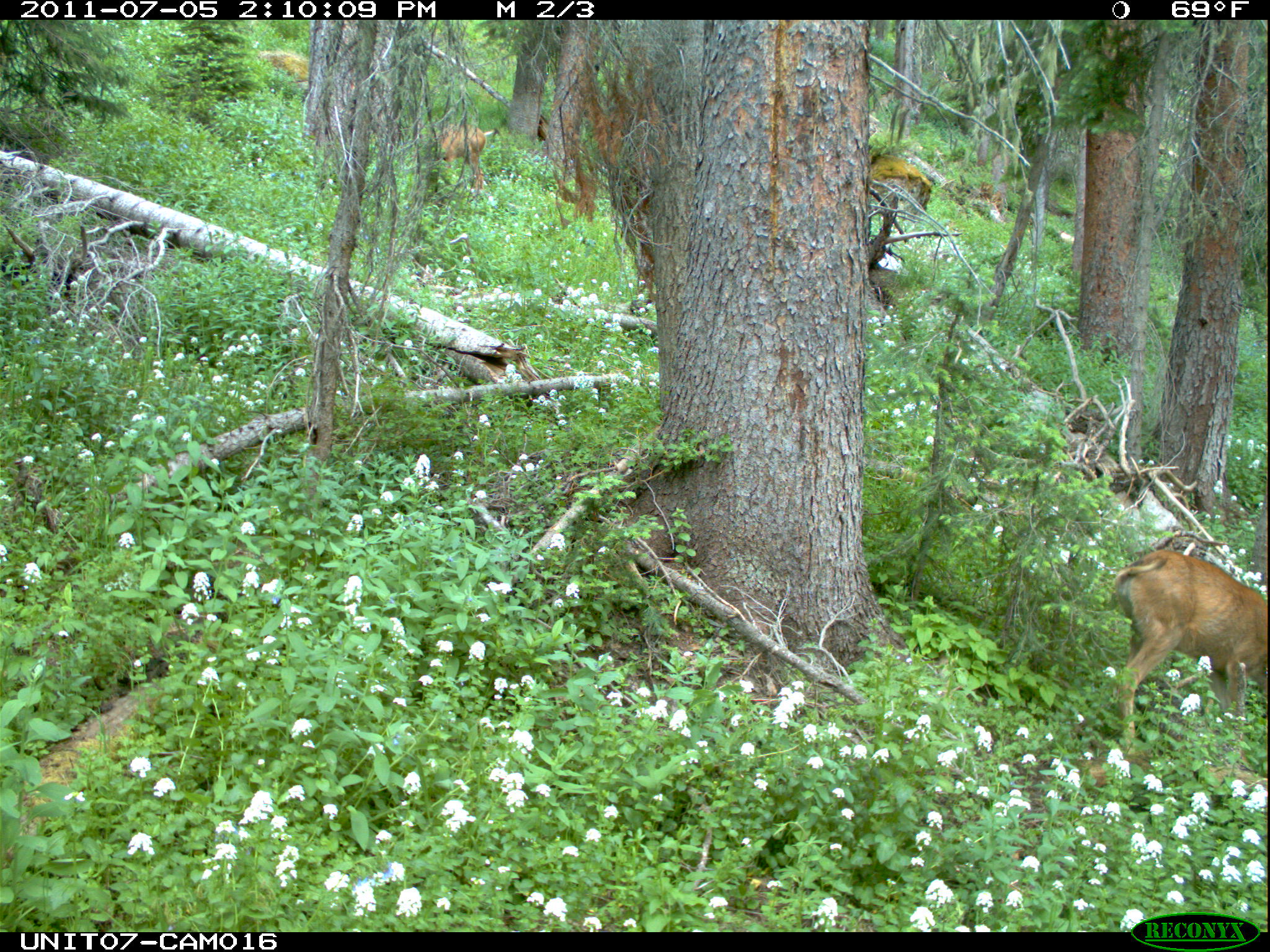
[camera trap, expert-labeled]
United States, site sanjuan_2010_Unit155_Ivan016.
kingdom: Animalia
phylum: Chordata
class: Mammalia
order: Artiodactyla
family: Cervidae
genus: Odocoileus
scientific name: Odocoileus hemionus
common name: mule deer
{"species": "Odocoileus hemionus (mule deer)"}